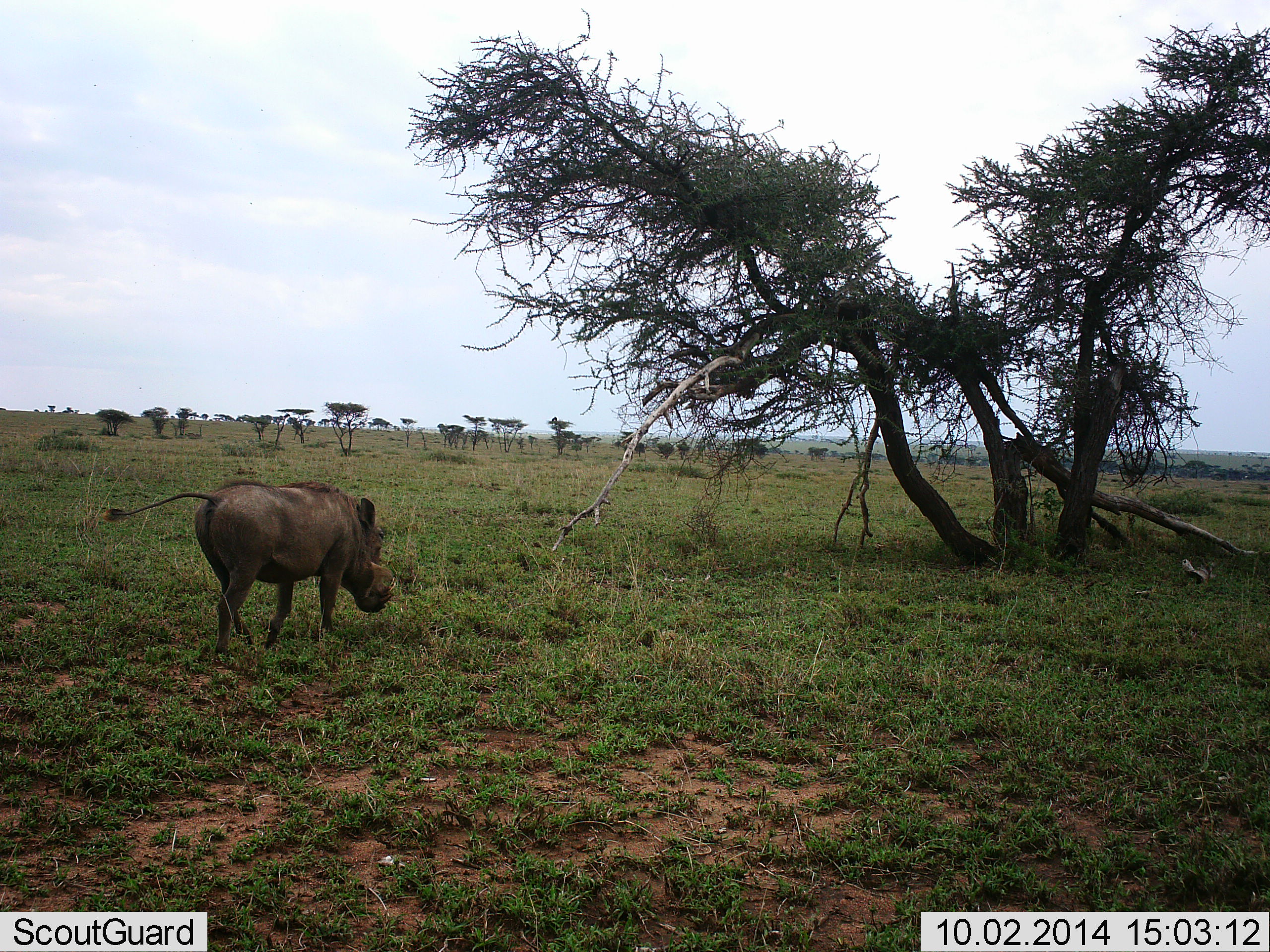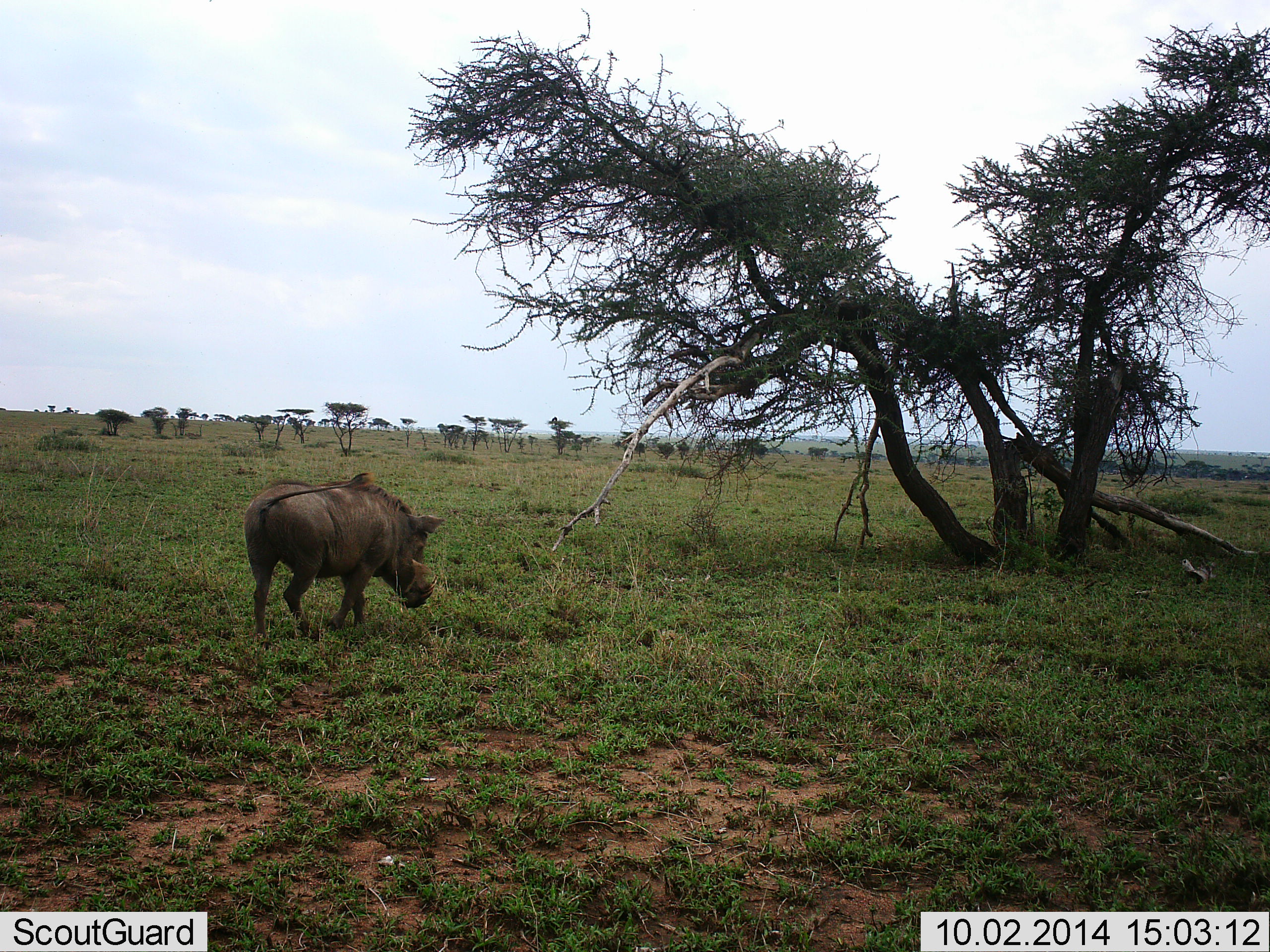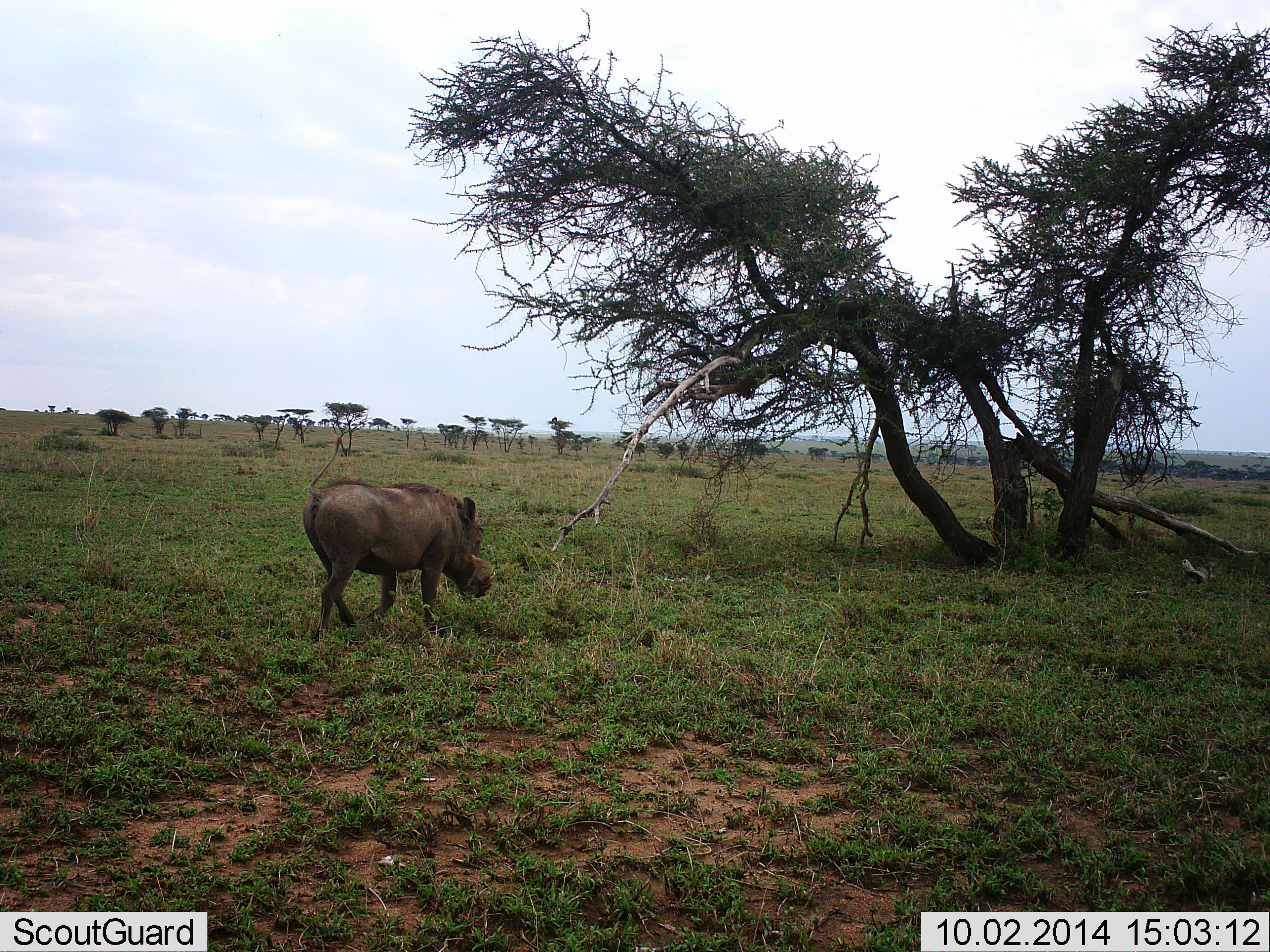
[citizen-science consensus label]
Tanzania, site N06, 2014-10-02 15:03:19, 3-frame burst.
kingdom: Animalia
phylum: Chordata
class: Mammalia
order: Artiodactyla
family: Suidae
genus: Phacochoerus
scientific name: Phacochoerus africanus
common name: warthog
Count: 1.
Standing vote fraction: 10%.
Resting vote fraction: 0%.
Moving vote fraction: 100%.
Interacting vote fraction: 0%.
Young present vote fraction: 0%.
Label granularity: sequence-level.